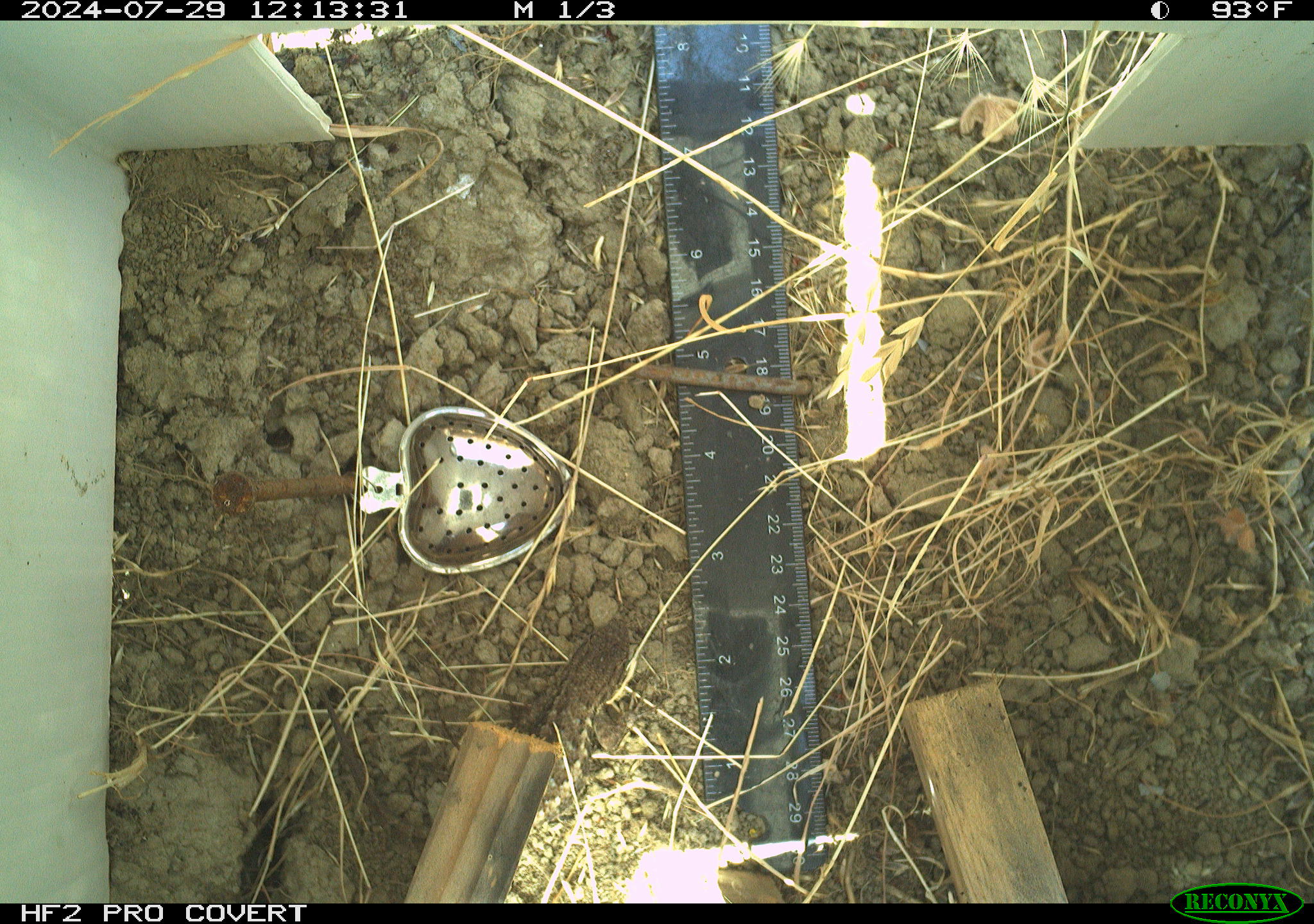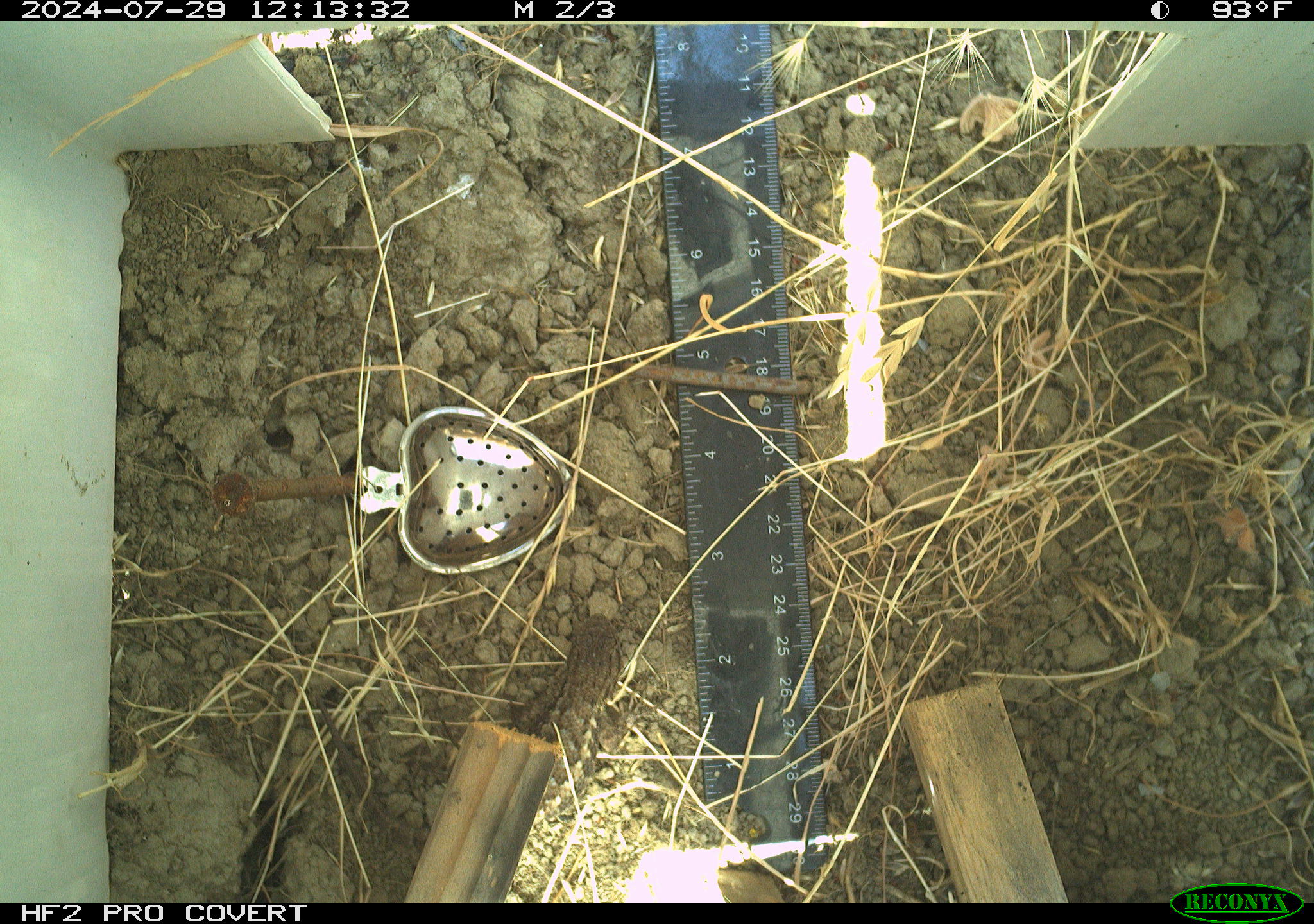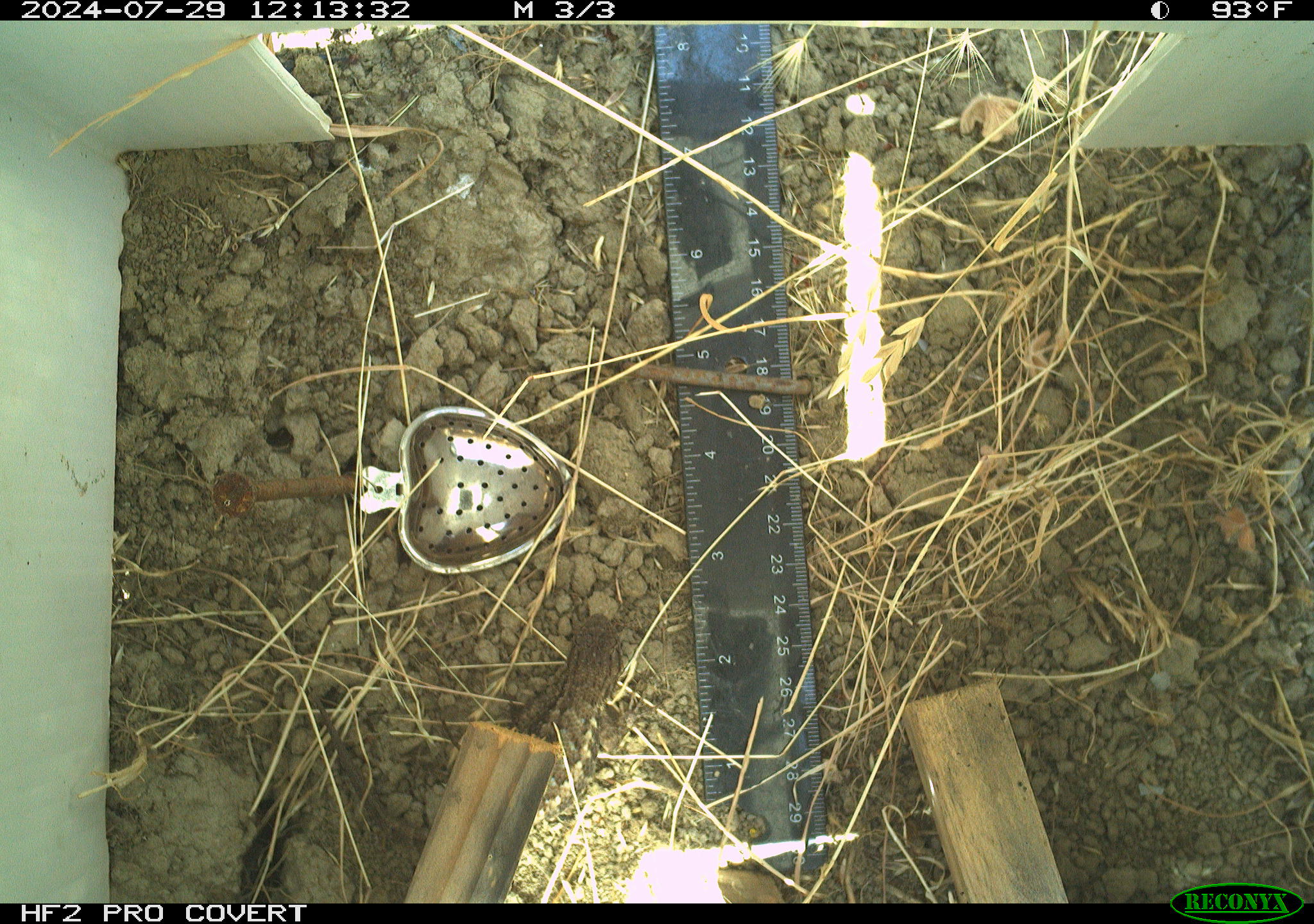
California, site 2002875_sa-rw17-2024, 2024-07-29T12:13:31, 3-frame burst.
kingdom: Animalia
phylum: Chordata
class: Reptilia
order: Squamata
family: Phrynosomatidae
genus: Sceloporus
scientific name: Sceloporus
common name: spiny lizards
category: sceloporus species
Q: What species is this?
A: Sceloporus species (spiny lizards) (Sceloporus).